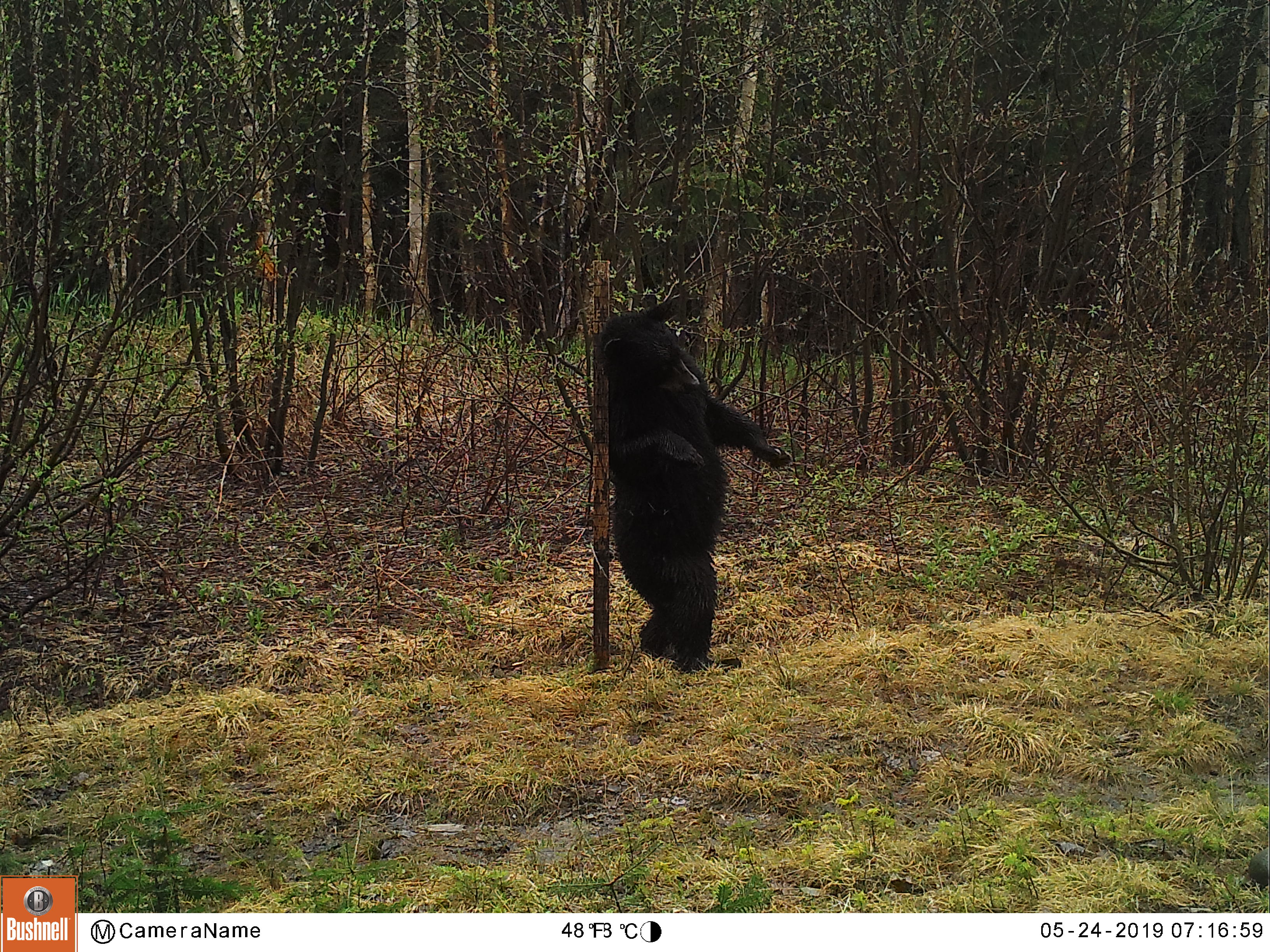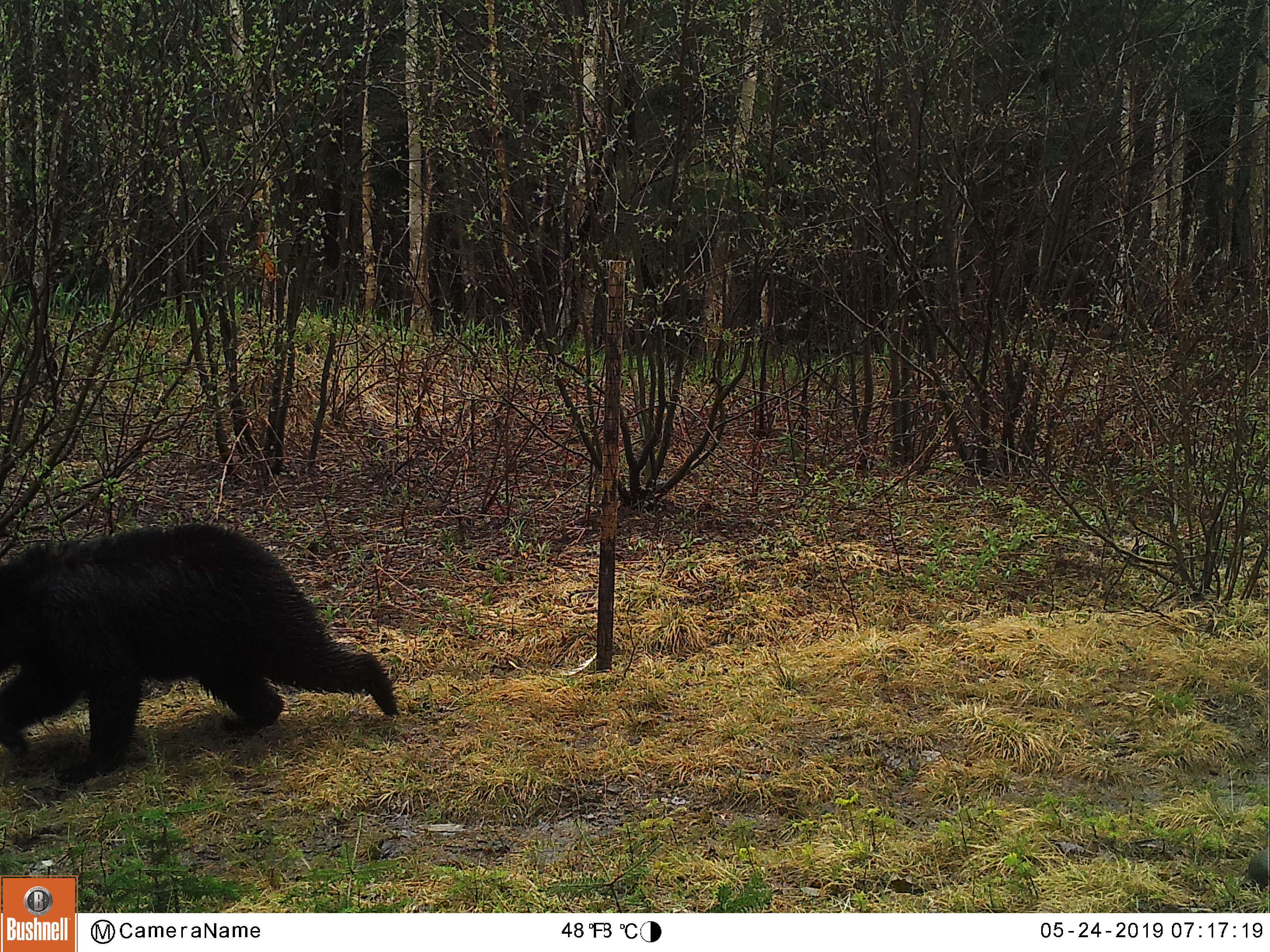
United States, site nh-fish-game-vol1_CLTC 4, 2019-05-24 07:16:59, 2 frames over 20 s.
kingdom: Animalia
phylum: Chordata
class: Mammalia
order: Carnivora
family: Ursidae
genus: Ursus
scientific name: Ursus americanus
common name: black bear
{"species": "black bear (Ursus americanus)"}